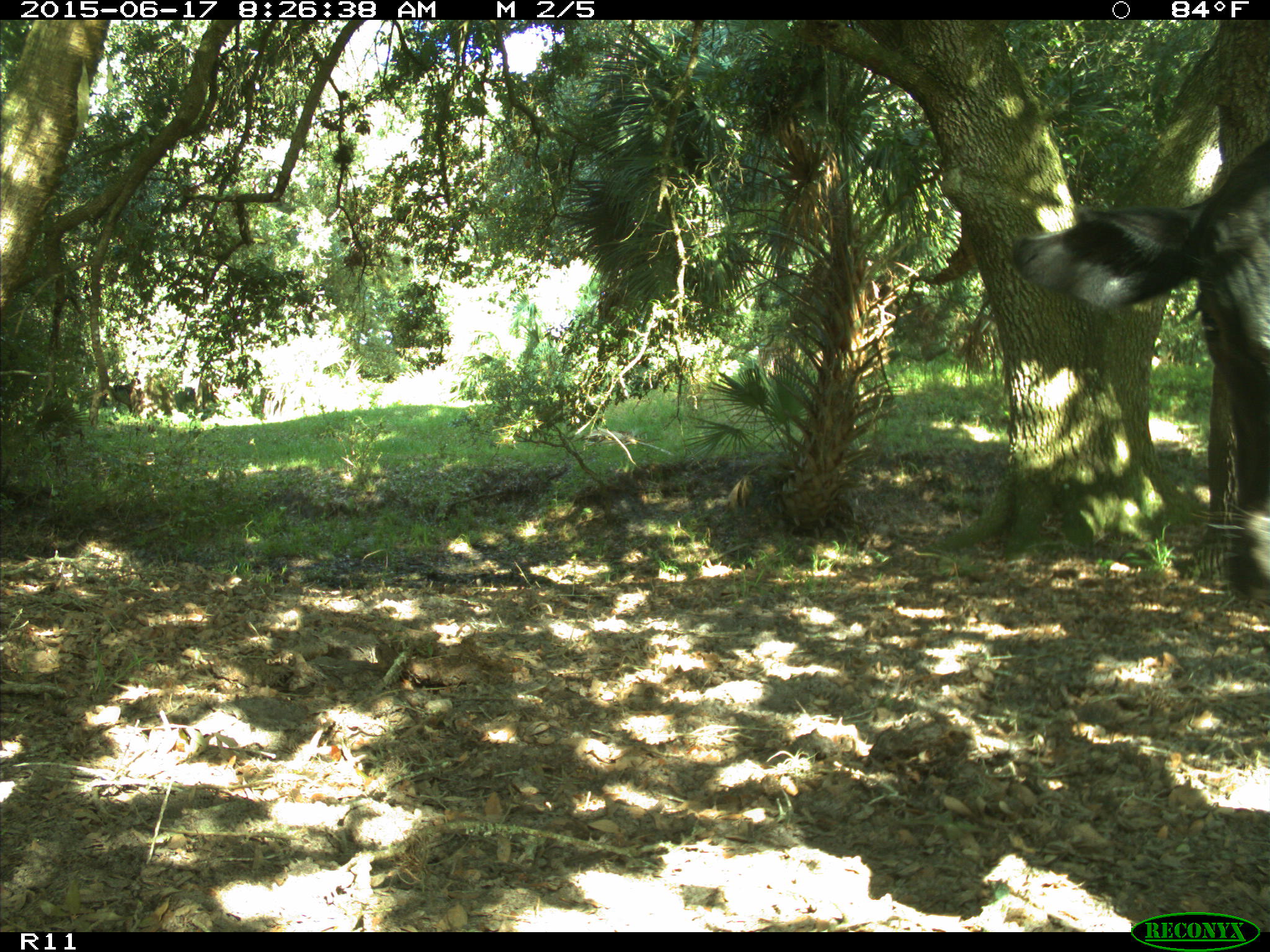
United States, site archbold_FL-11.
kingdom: Animalia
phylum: Chordata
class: Mammalia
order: Artiodactyla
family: Bovidae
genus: Bos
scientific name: Bos taurus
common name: domestic cow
Bos taurus (domestic cow).